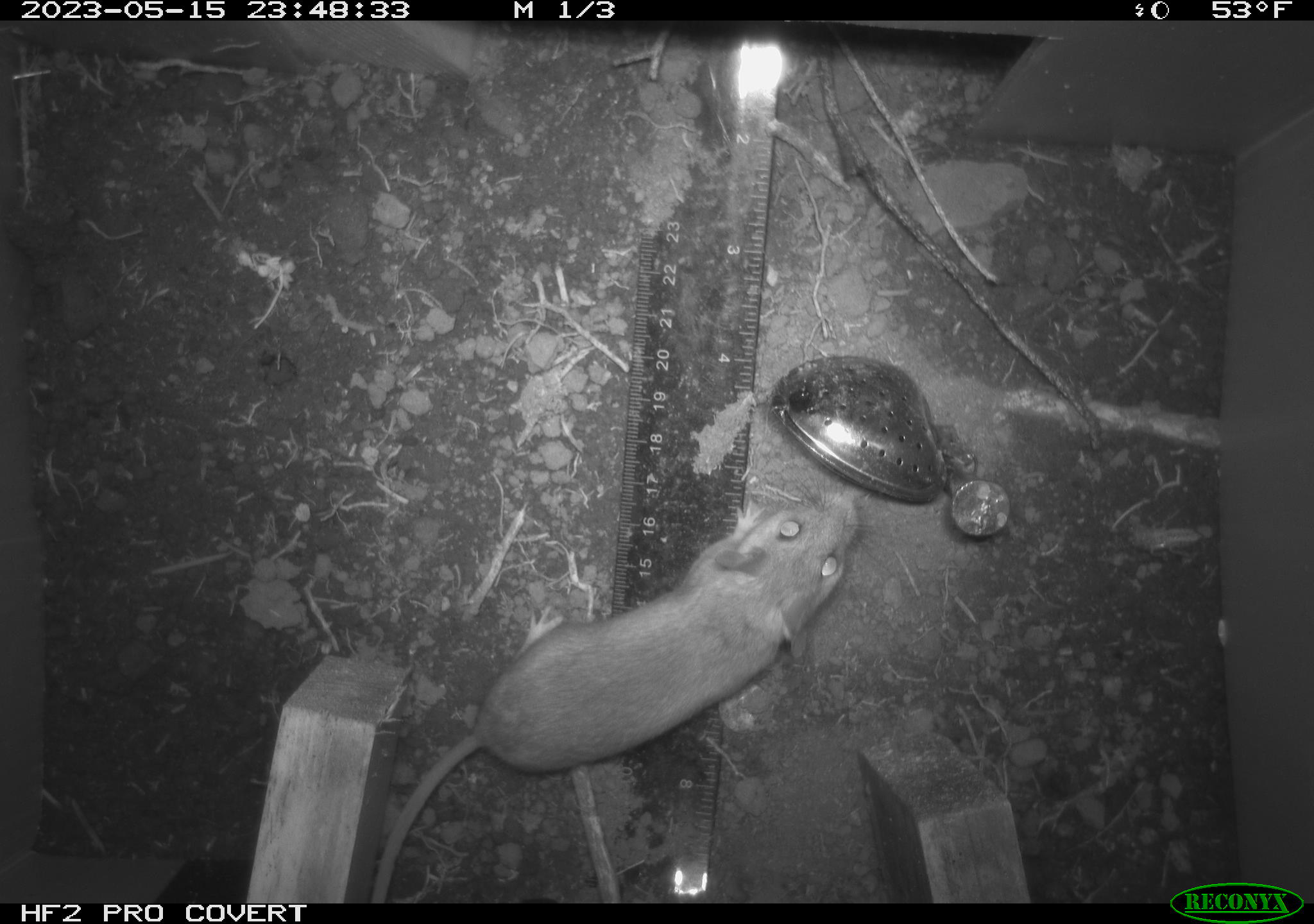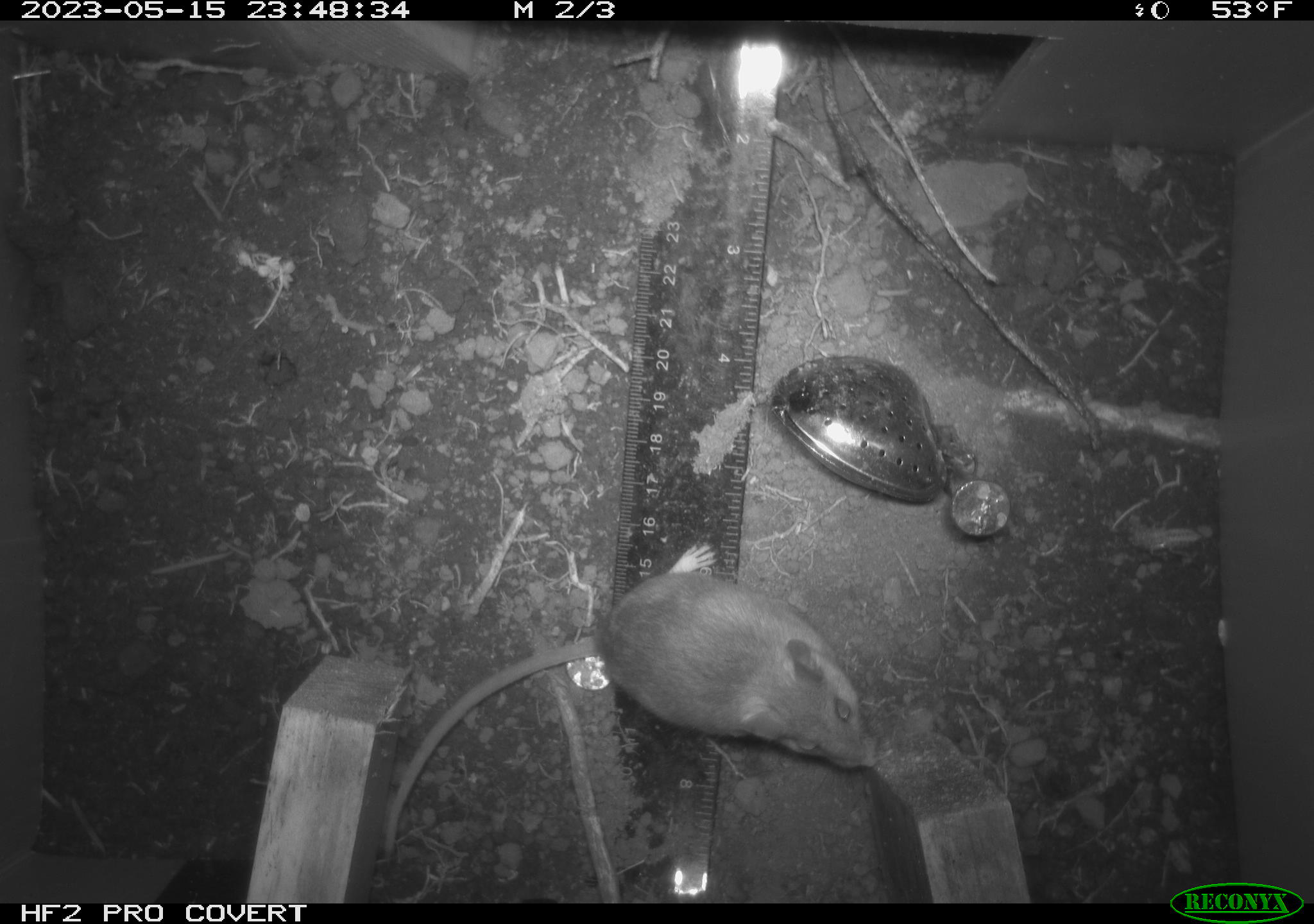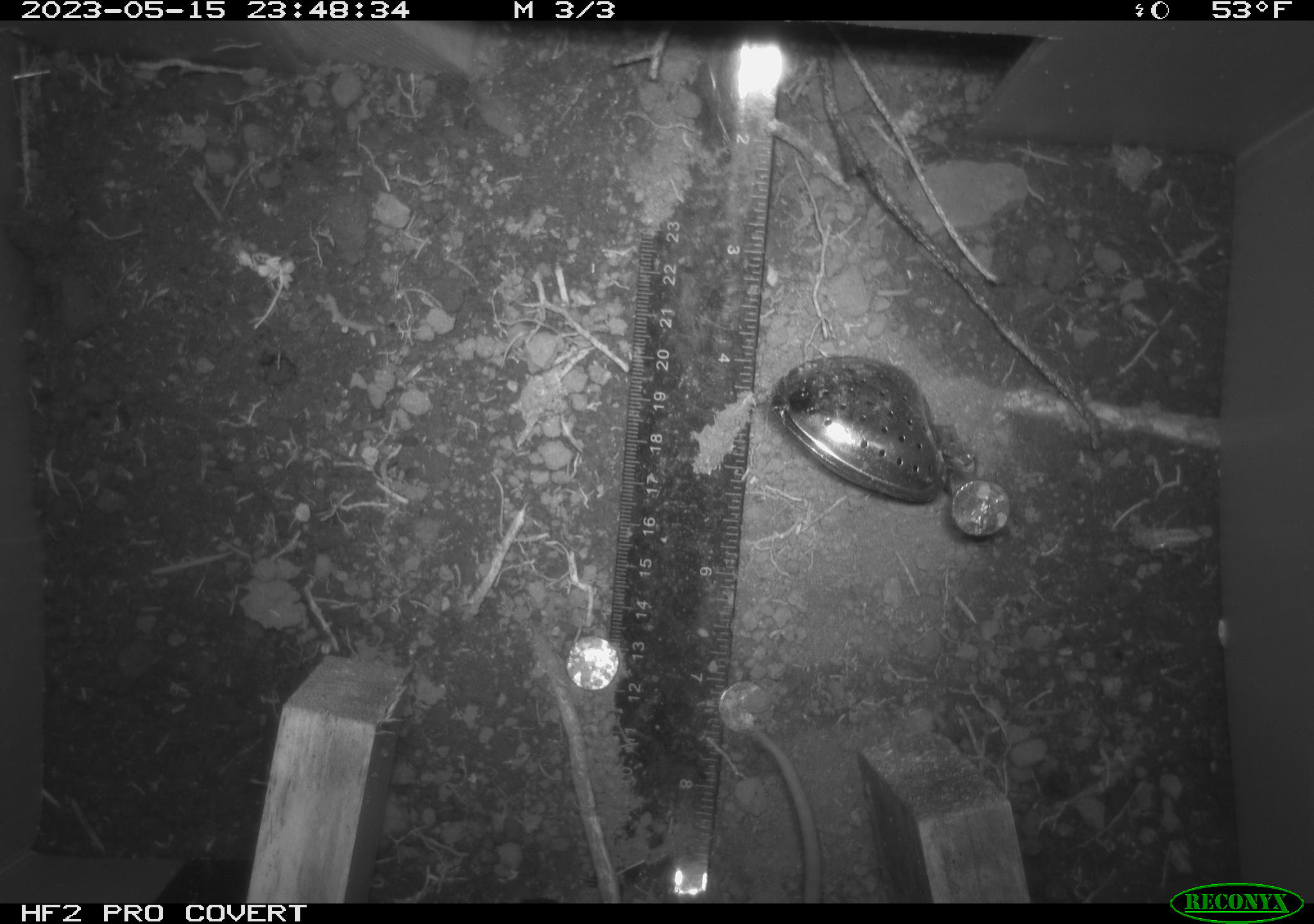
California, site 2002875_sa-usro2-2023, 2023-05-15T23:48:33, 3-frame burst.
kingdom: Animalia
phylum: Chordata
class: Mammalia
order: Rodentia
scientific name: Rodentia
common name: mouse species